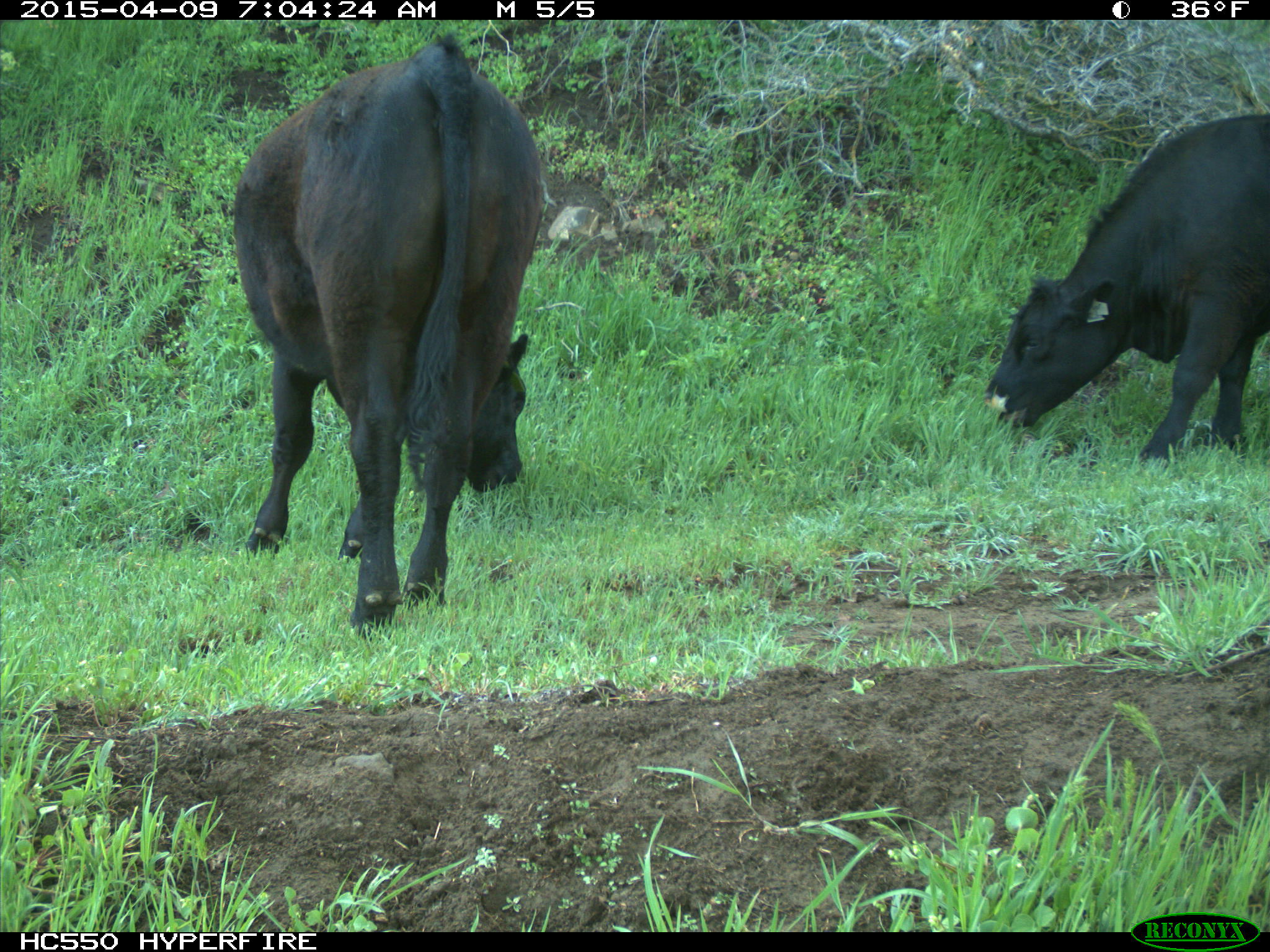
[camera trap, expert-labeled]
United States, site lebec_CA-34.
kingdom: Animalia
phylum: Chordata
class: Mammalia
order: Artiodactyla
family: Bovidae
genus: Bos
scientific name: Bos taurus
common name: domestic cow